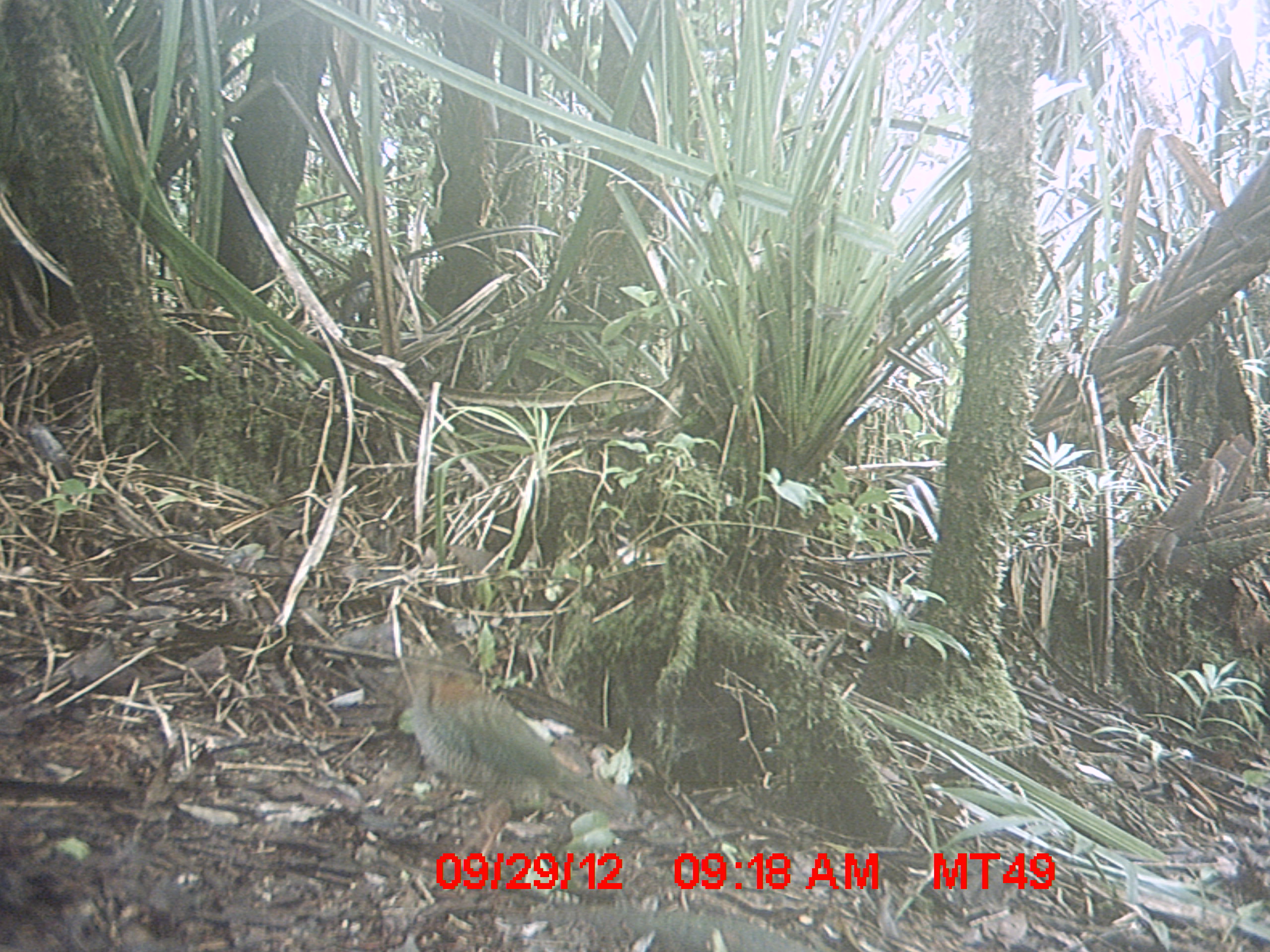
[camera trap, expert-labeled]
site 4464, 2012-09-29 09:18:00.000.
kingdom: Animalia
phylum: Chordata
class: Aves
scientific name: Aves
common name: bird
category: unknown bird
Unknown bird (bird) (Aves), count 1.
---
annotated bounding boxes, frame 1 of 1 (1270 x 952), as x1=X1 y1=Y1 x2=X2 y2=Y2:
unknown bird: x1=399 y1=647 x2=620 y2=864